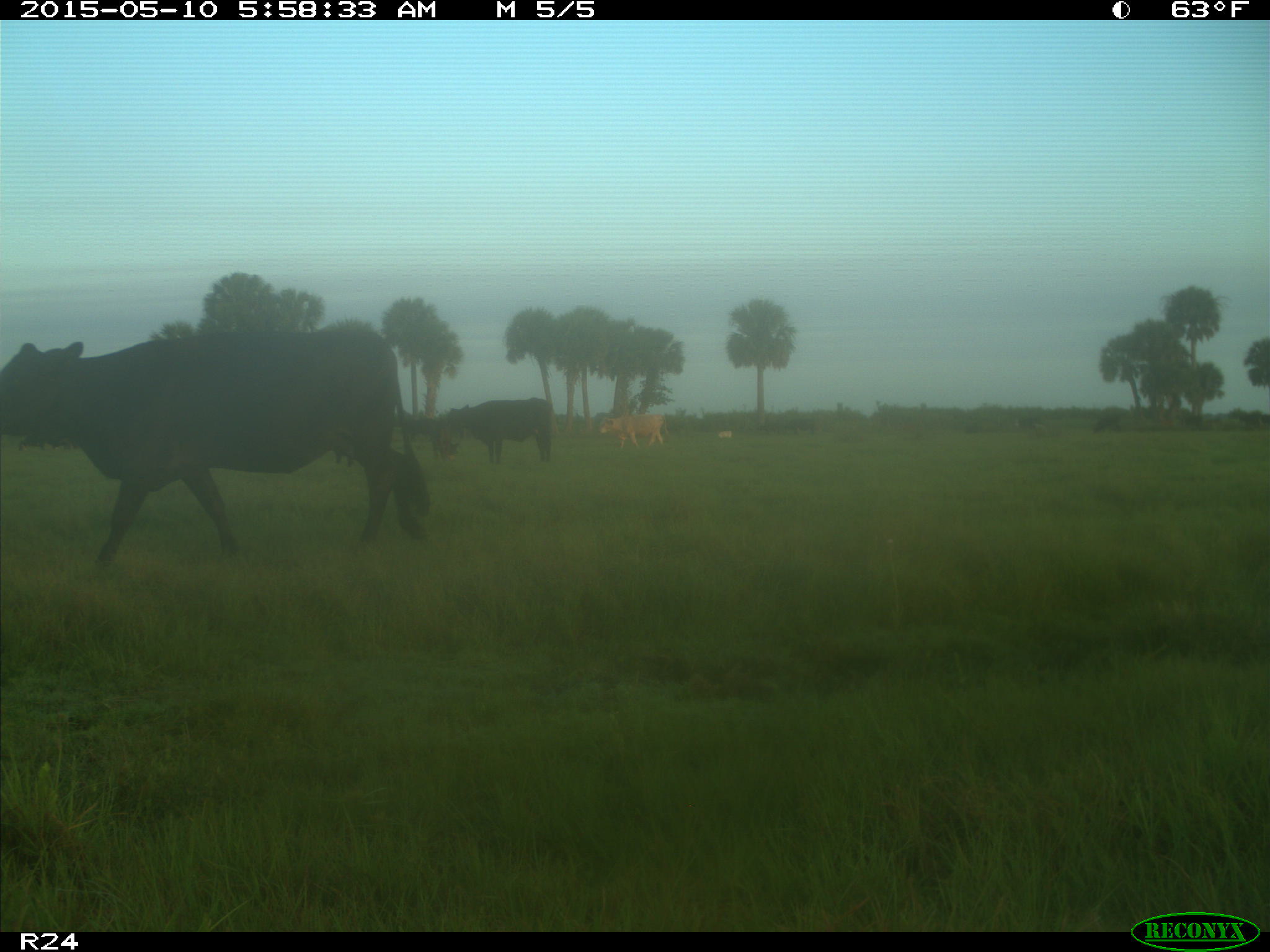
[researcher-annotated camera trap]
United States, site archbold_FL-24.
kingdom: Animalia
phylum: Chordata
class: Mammalia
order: Artiodactyla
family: Bovidae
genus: Bos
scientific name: Bos taurus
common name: domestic cow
Bos taurus (domestic cow).